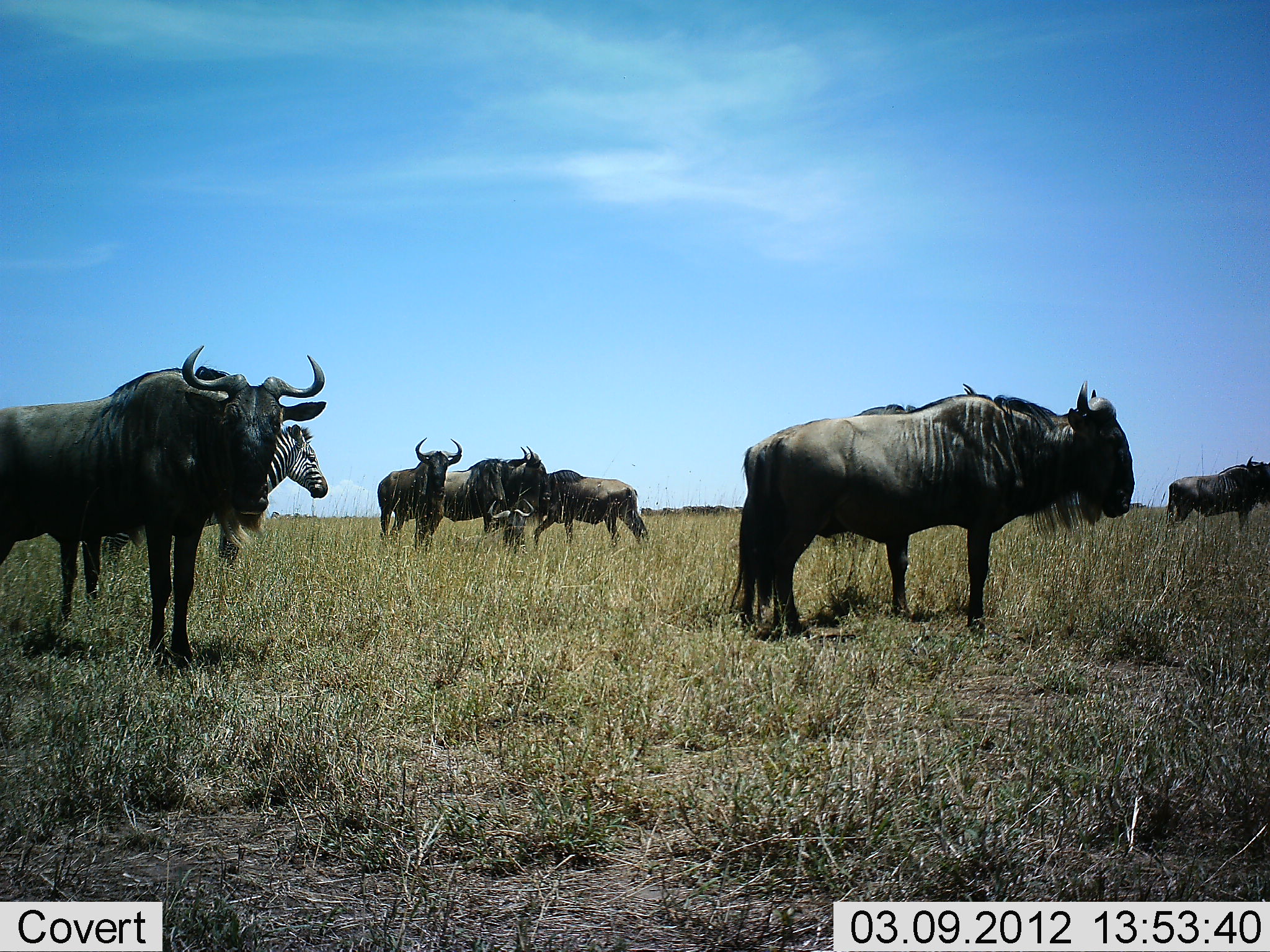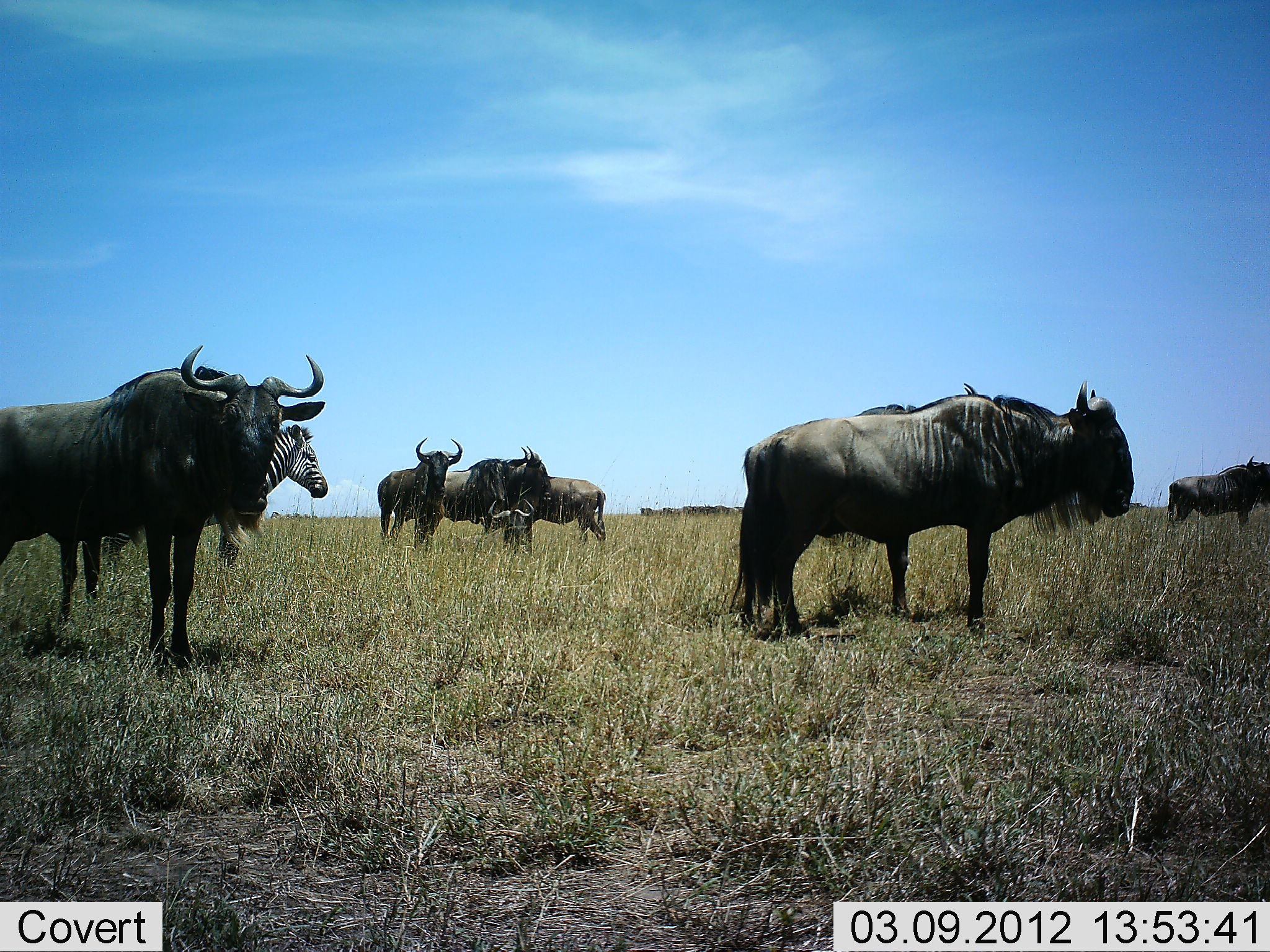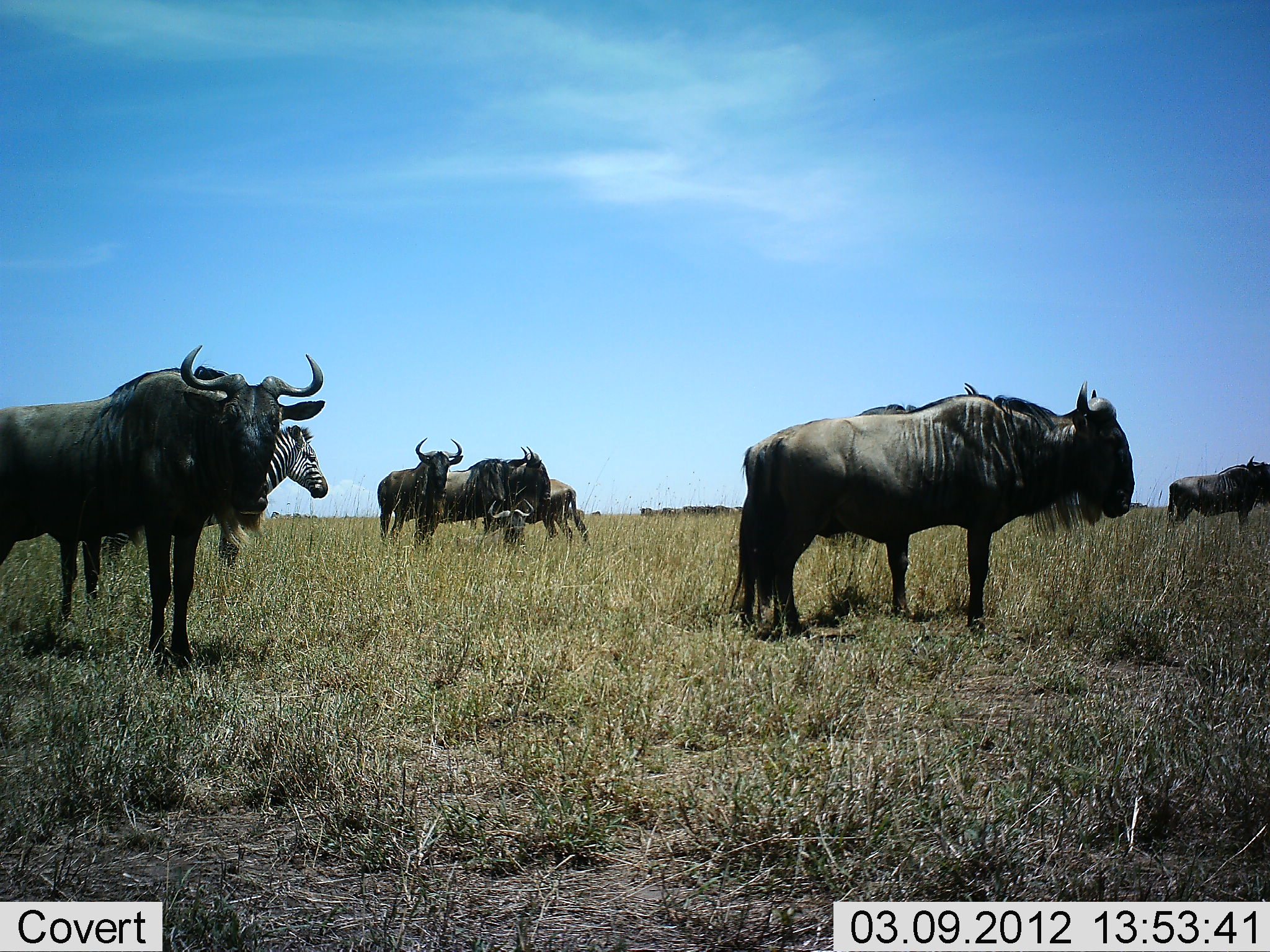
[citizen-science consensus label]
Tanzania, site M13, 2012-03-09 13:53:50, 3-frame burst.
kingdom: Animalia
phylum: Chordata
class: Mammalia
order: Artiodactyla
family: Bovidae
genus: Connochaetes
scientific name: Connochaetes taurinus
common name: blue wildebeest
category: wildebeest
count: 7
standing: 100%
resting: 9%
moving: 41%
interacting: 0%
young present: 0%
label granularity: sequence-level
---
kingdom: Animalia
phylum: Chordata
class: Mammalia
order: Perissodactyla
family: Equidae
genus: Equus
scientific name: Equus quagga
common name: plains zebra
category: zebra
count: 1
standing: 100%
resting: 0%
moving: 0%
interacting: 0%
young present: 0%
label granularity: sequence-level